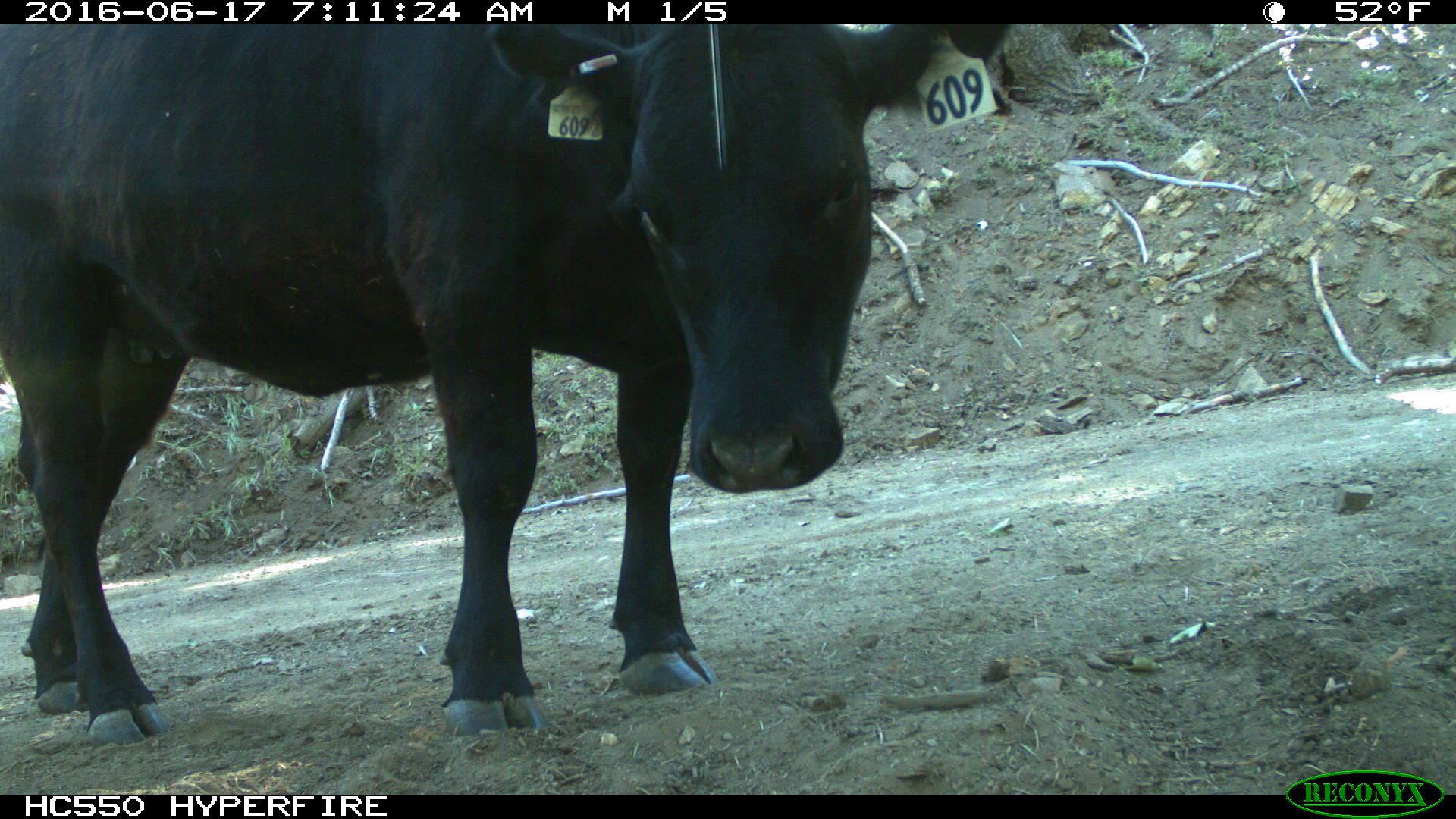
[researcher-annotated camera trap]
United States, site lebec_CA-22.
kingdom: Animalia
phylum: Chordata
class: Mammalia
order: Artiodactyla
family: Bovidae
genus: Bos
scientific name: Bos taurus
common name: domestic cow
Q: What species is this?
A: Bos taurus (domestic cow).